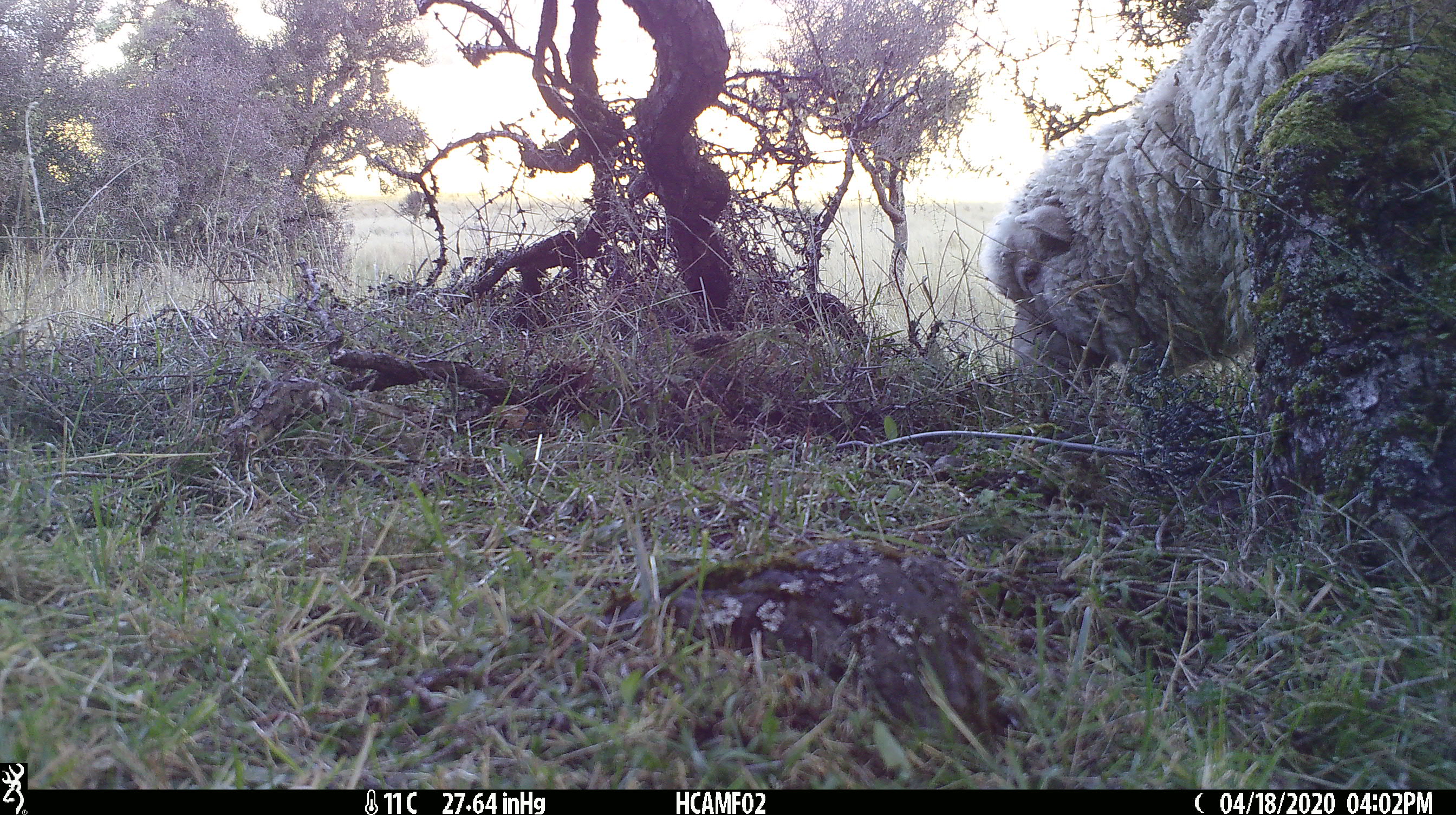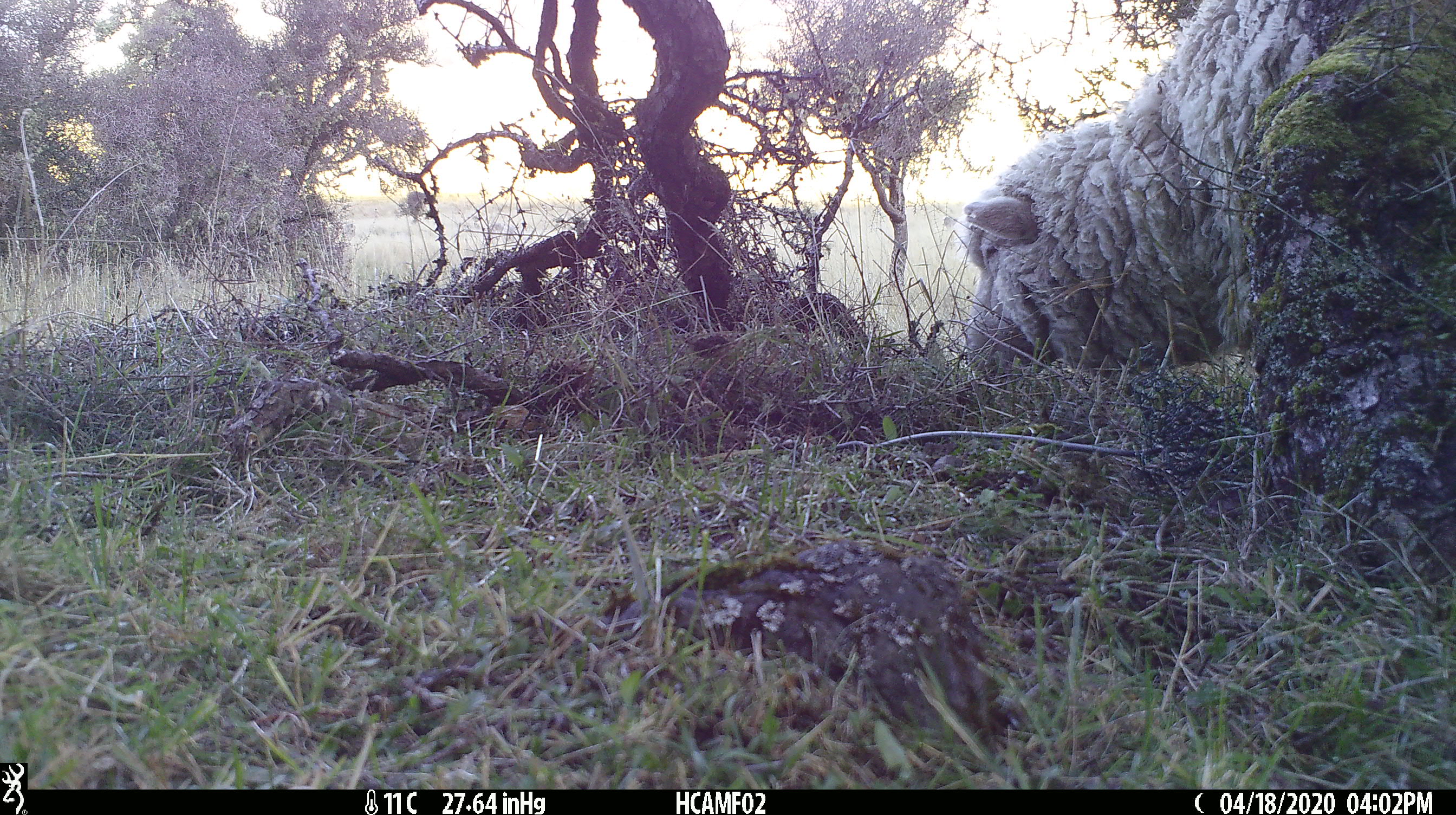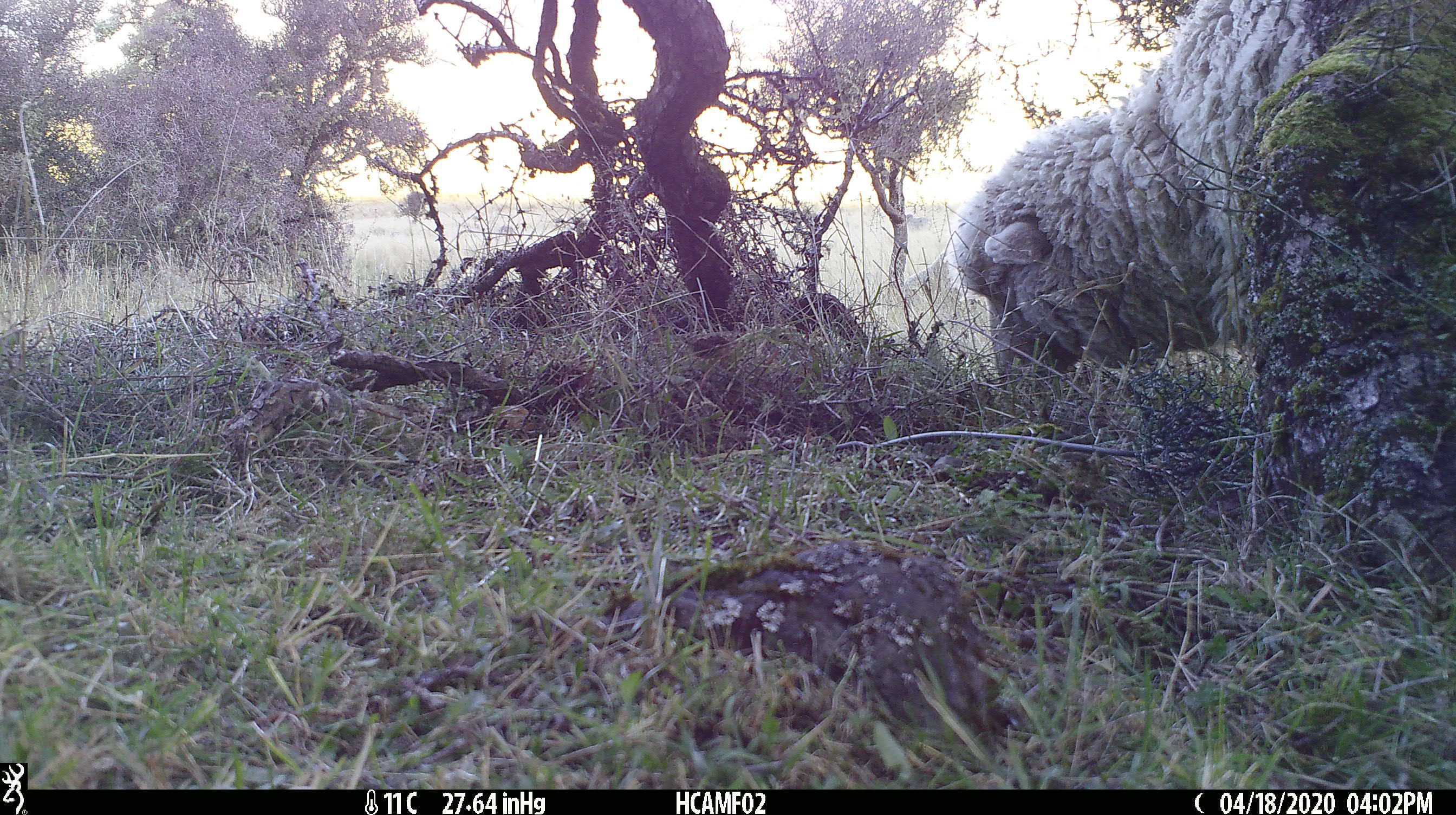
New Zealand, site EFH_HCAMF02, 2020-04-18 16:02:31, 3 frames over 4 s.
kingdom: Animalia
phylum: Chordata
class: Mammalia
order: Artiodactyla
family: Bovidae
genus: Ovis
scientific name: Ovis aries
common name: domestic sheep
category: sheep